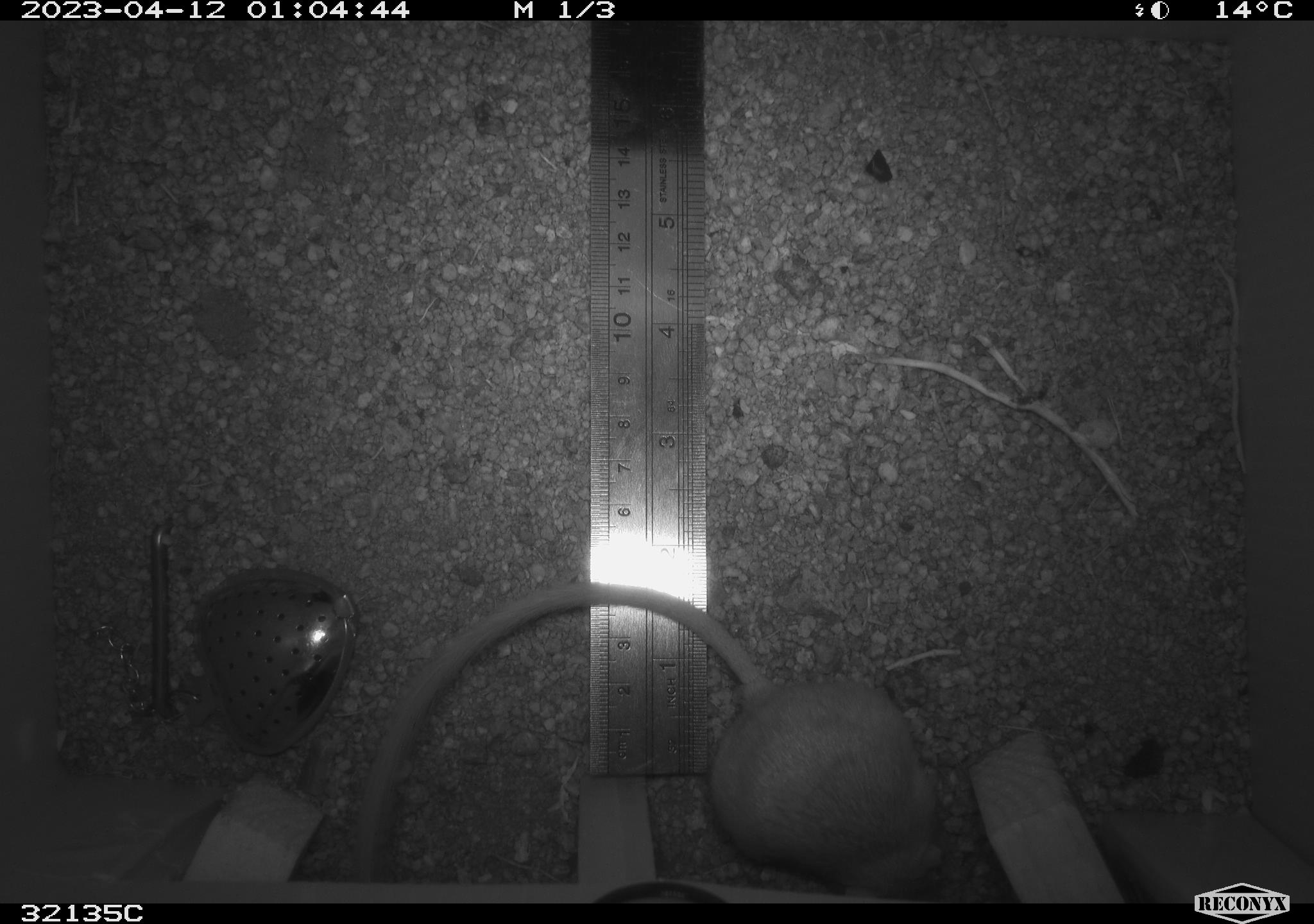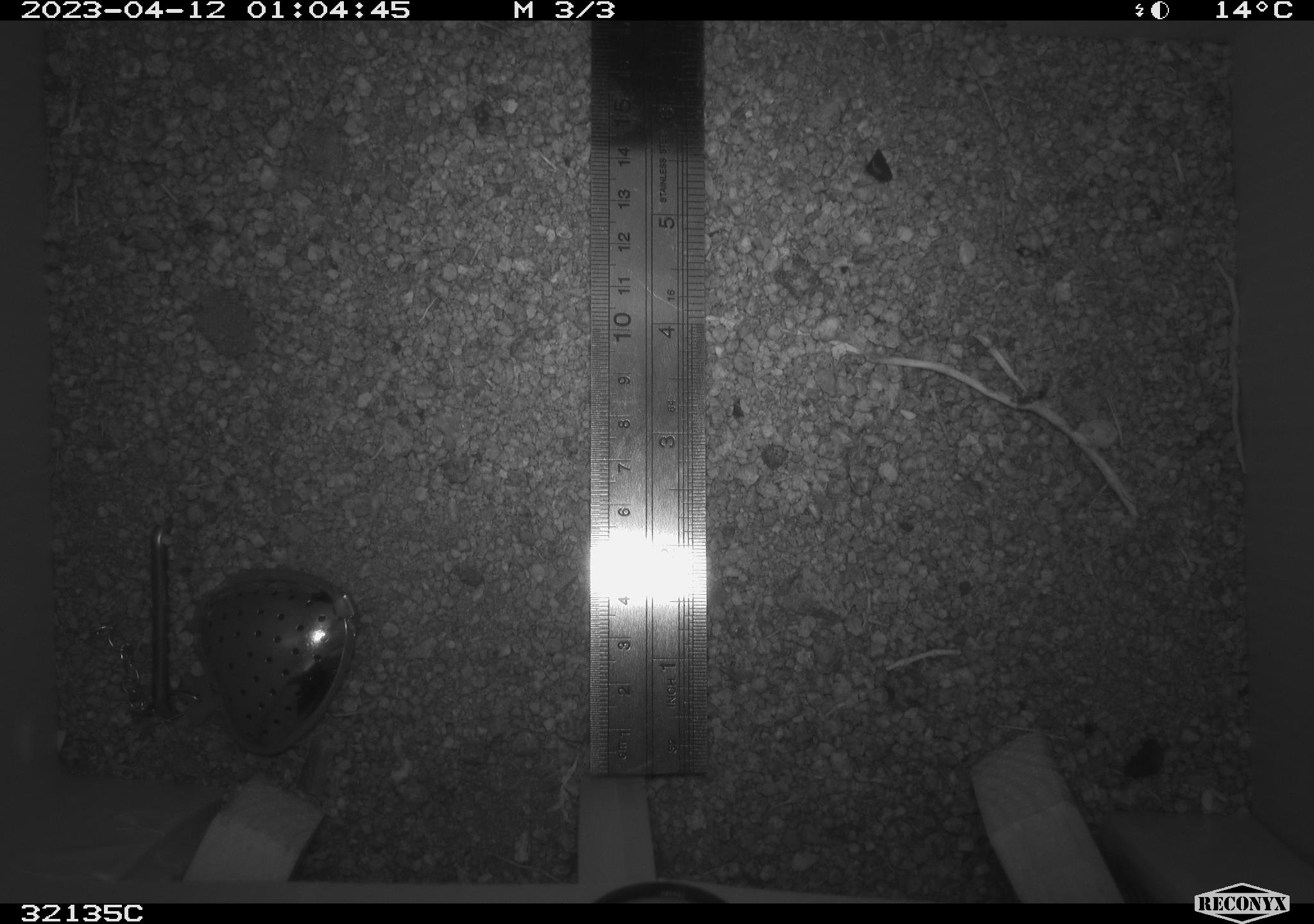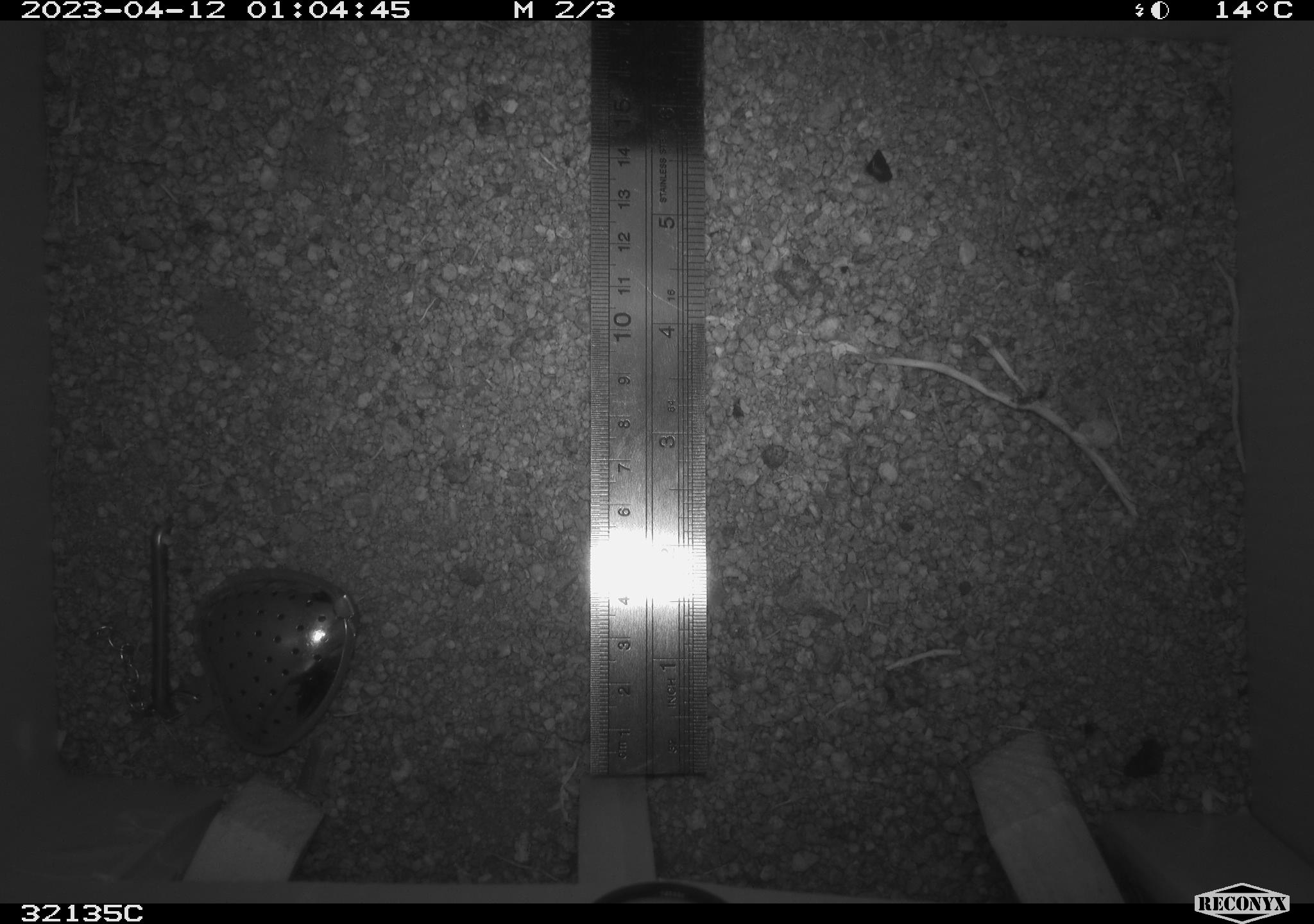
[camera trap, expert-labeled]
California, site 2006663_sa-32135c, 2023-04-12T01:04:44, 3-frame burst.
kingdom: Animalia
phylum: Chordata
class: Mammalia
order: Rodentia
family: Heteromyidae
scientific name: Heteromyidae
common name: kangaroo rats and pocket mice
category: heteromyidae family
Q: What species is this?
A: Heteromyidae family (kangaroo rats and pocket mice) (Heteromyidae).